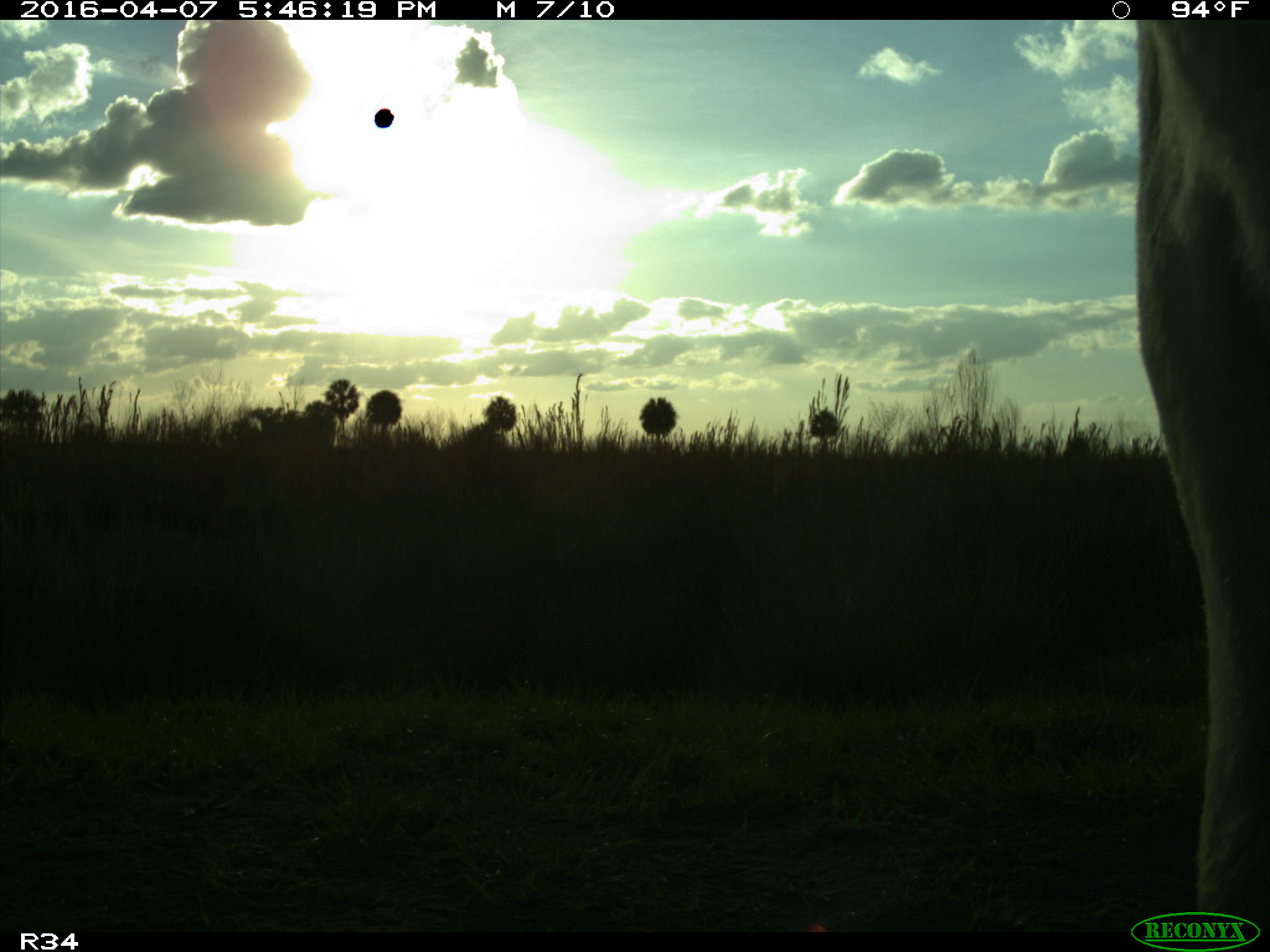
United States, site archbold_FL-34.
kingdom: Animalia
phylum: Chordata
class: Mammalia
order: Artiodactyla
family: Bovidae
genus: Bos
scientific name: Bos taurus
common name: domestic cow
Bos taurus (domestic cow).